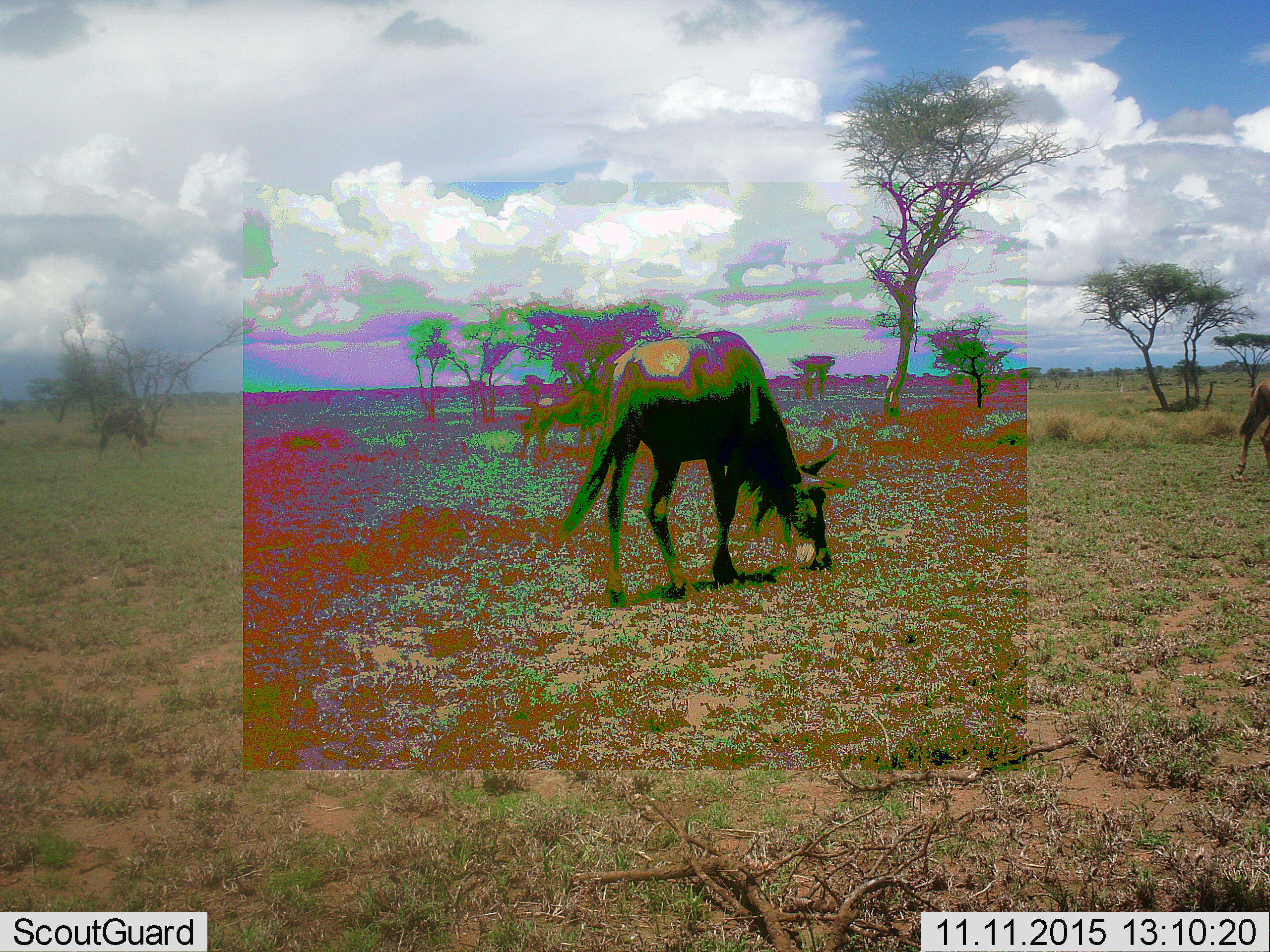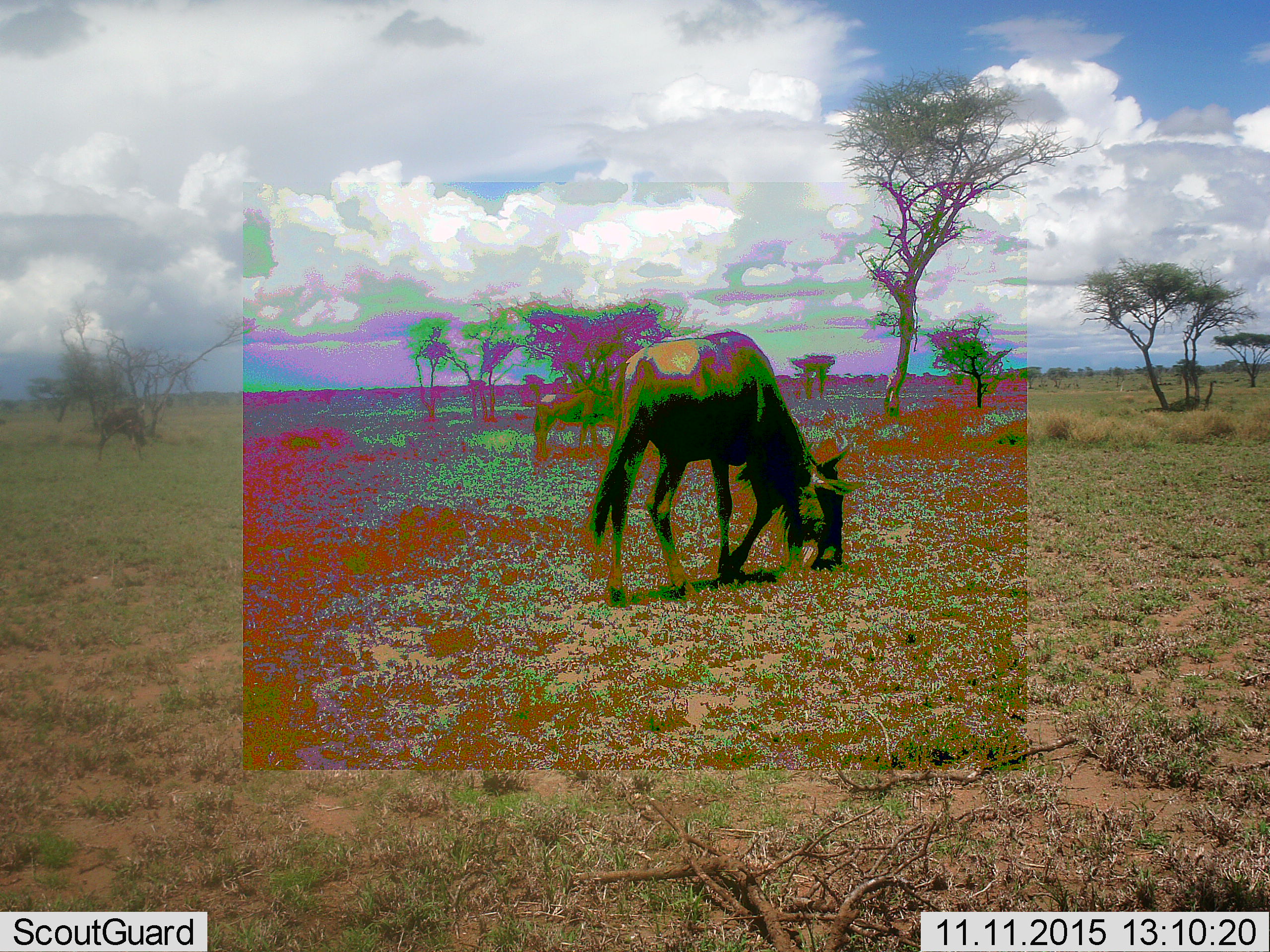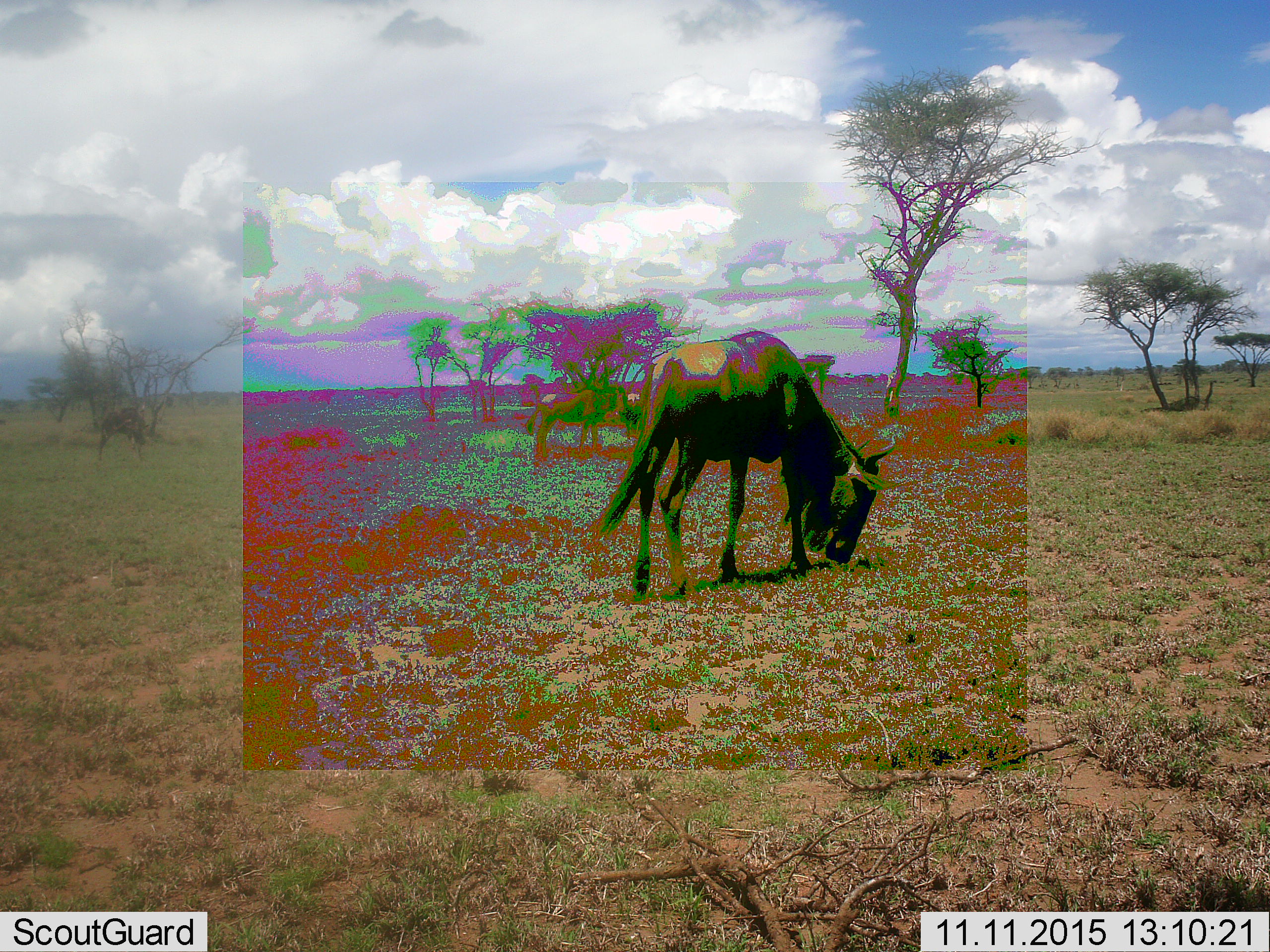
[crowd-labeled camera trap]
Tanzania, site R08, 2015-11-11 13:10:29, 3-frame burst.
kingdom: Animalia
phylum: Chordata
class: Mammalia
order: Artiodactyla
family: Bovidae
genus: Connochaetes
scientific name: Connochaetes taurinus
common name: blue wildebeest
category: wildebeest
Wildebeest (blue wildebeest) (Connochaetes taurinus), count 2. Behavior (volunteer vote fractions): standing 33%, resting 0%, moving 56%, interacting 11%. Young present (vote fraction): 0%. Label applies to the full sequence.